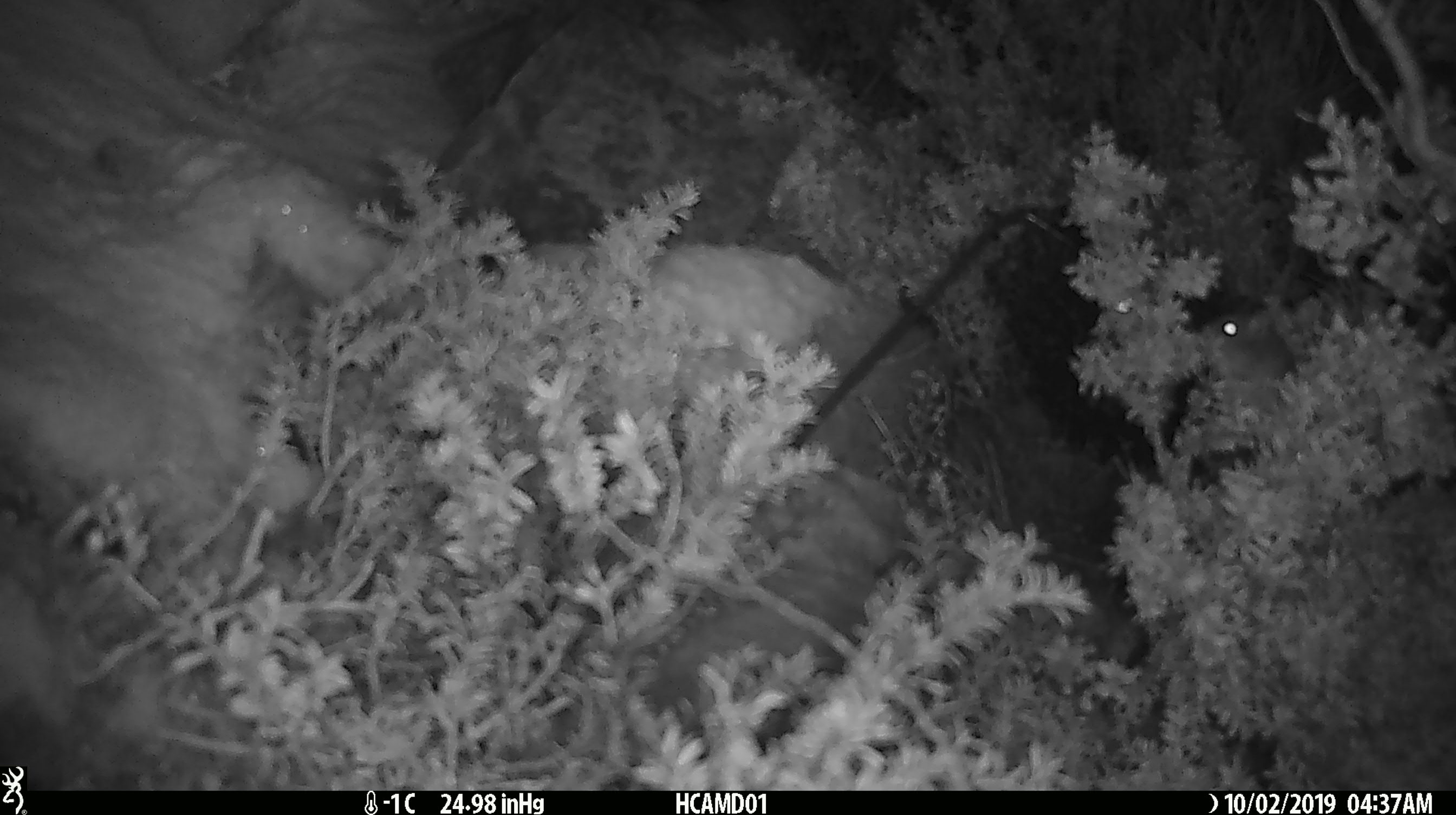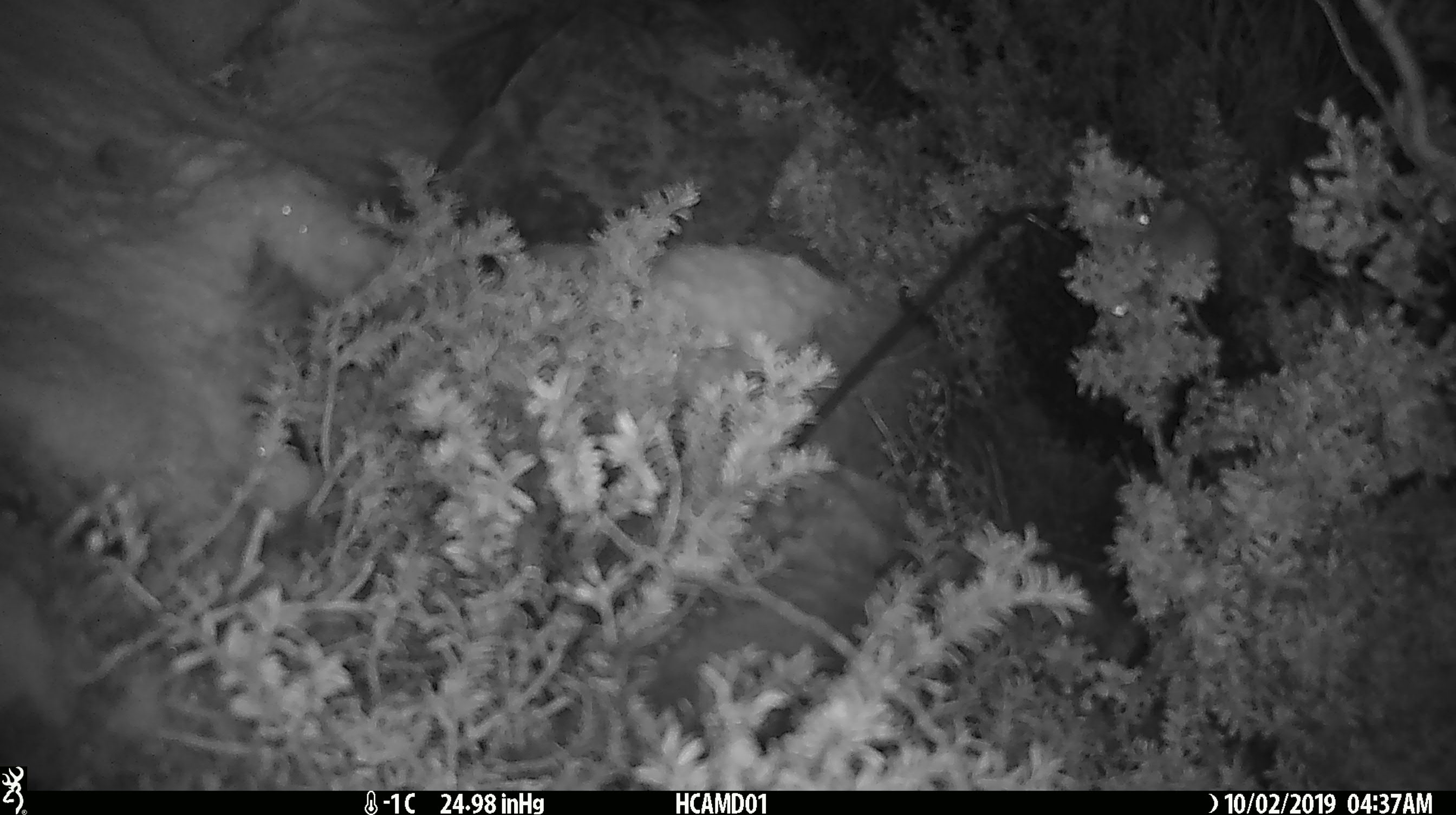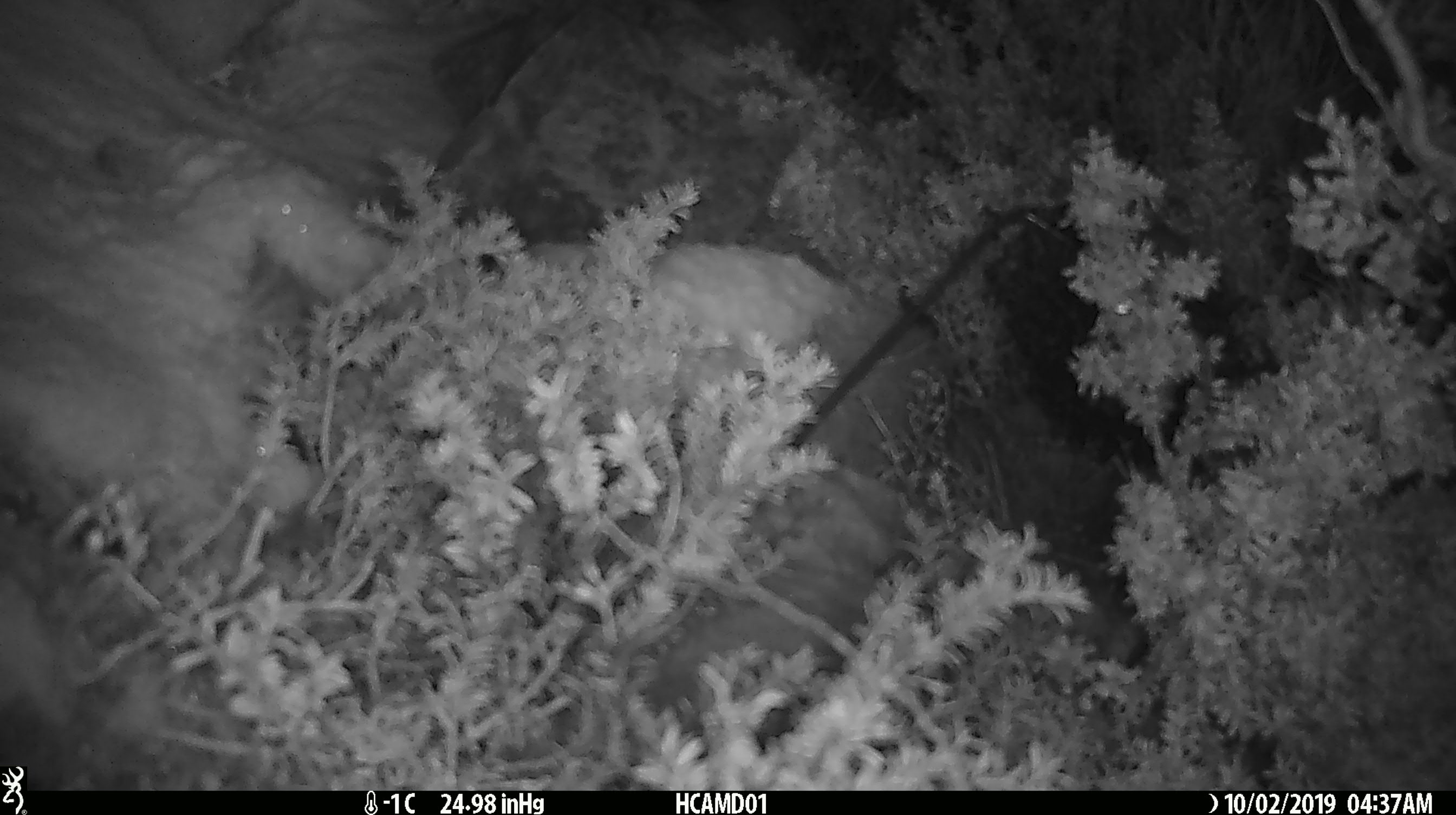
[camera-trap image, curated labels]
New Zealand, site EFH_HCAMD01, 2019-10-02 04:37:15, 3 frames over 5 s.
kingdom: Animalia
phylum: Chordata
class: Mammalia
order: Rodentia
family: Muridae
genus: Mus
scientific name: Mus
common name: mouse